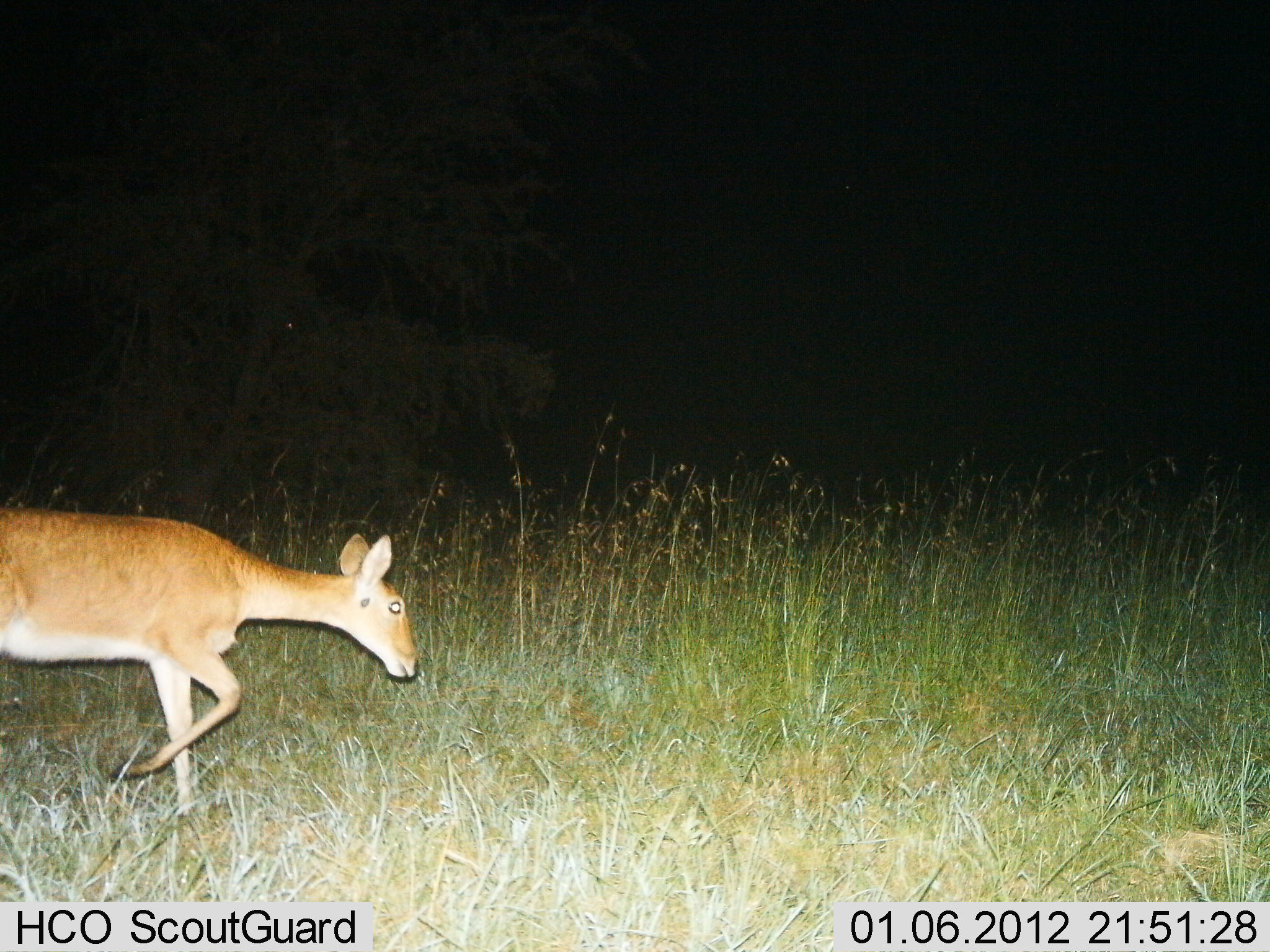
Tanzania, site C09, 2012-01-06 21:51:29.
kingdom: Animalia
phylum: Chordata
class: Mammalia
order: Artiodactyla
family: Bovidae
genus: Redunca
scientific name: Redunca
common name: reedbuck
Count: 1.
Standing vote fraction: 21%.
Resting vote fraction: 0%.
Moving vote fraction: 93%.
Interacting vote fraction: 0%.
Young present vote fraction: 0%.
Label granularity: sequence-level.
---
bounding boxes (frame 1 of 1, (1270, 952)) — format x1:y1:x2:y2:
animal: 0:503:425:819